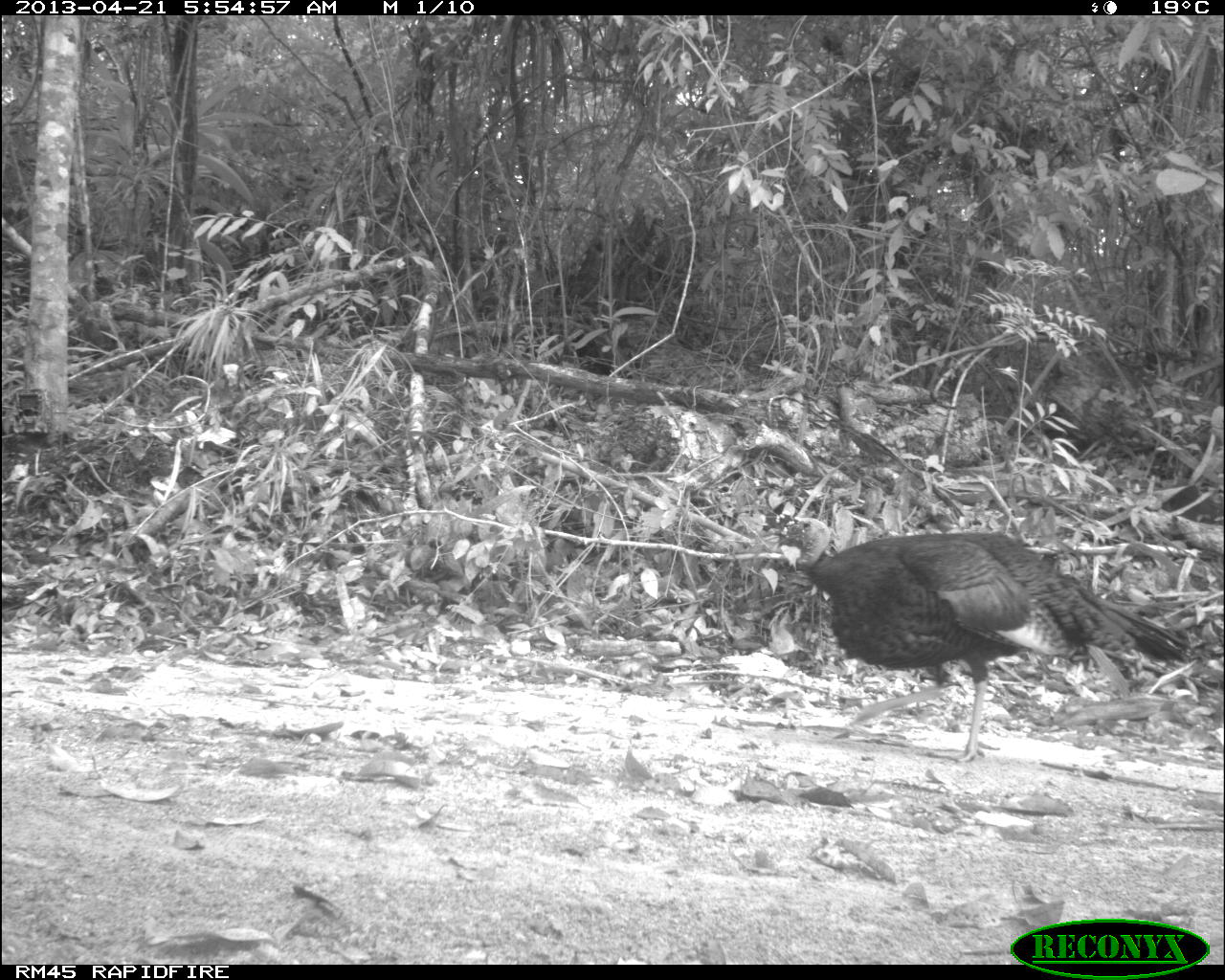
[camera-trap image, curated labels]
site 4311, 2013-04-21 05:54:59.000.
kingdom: Animalia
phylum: Chordata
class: Aves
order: Galliformes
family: Phasianidae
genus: Meleagris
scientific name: Meleagris ocellata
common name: ocellated turkey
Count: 1.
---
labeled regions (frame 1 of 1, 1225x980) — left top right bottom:
meleagris ocellata: 771 507 1193 762